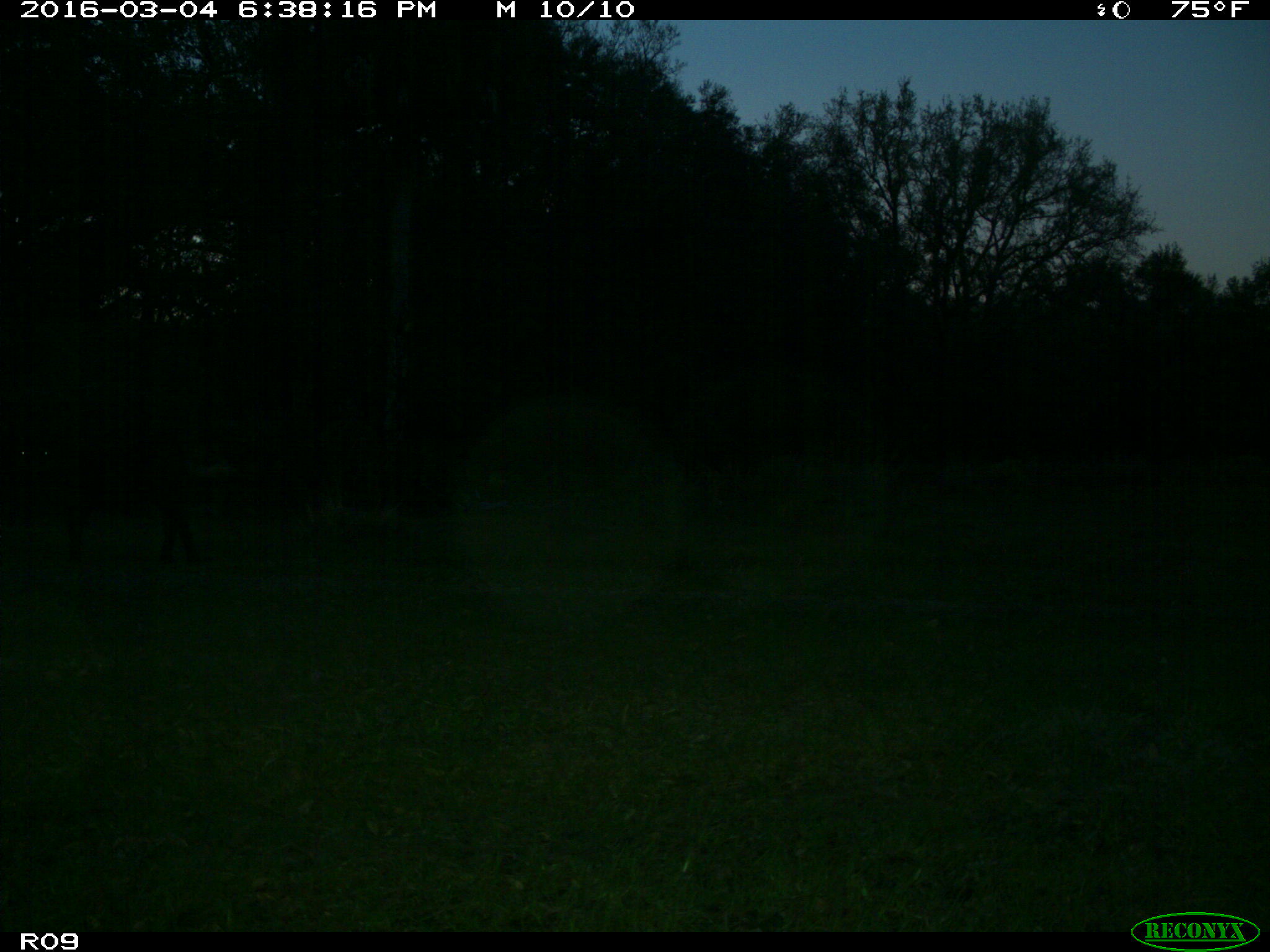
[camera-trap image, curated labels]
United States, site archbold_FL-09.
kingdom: Animalia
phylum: Chordata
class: Mammalia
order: Artiodactyla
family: Bovidae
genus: Bos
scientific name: Bos taurus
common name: domestic cow